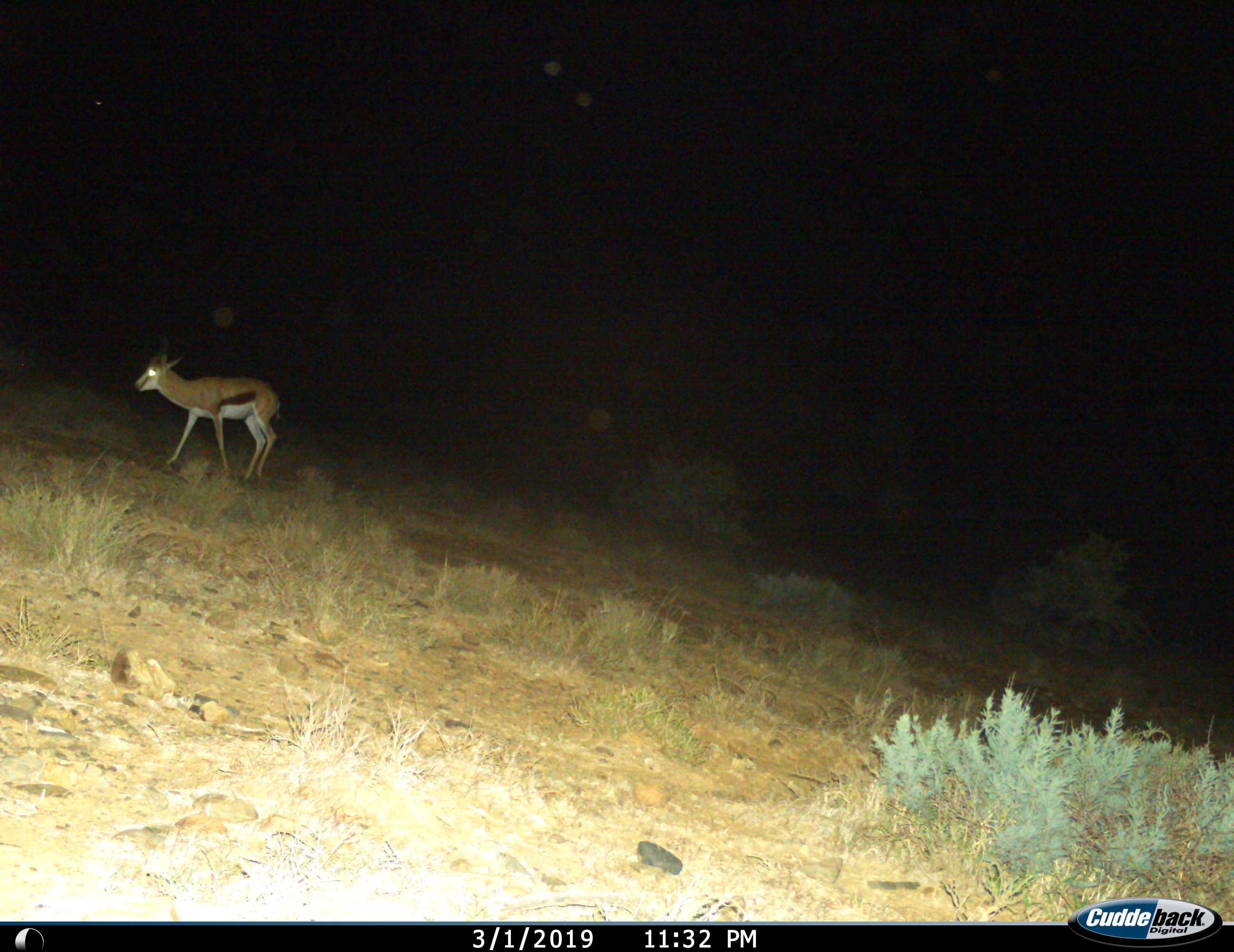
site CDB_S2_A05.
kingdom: Animalia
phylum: Chordata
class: Mammalia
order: Artiodactyla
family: Bovidae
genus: Antidorcas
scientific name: Antidorcas marsupialis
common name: springbok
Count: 1.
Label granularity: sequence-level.